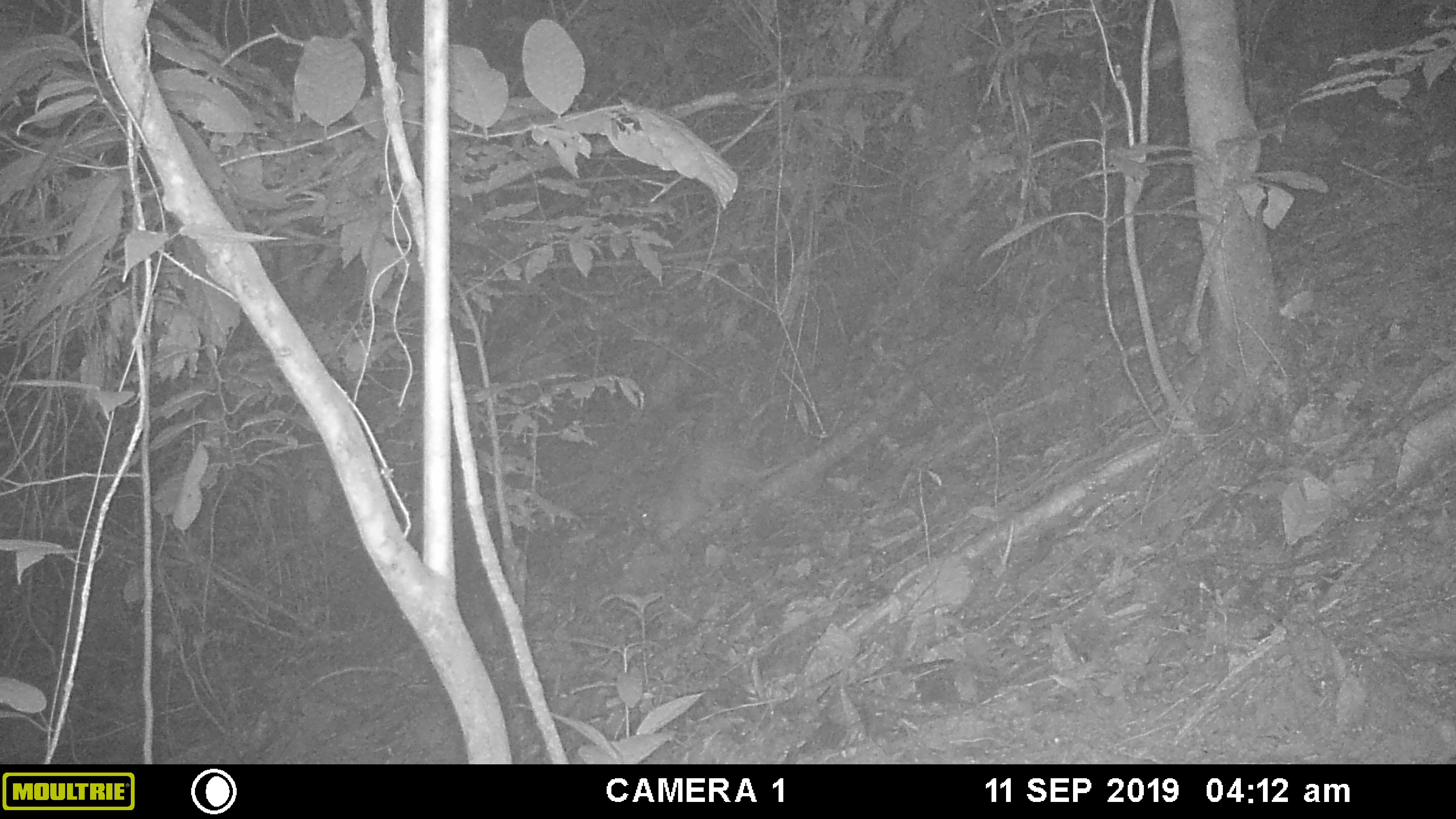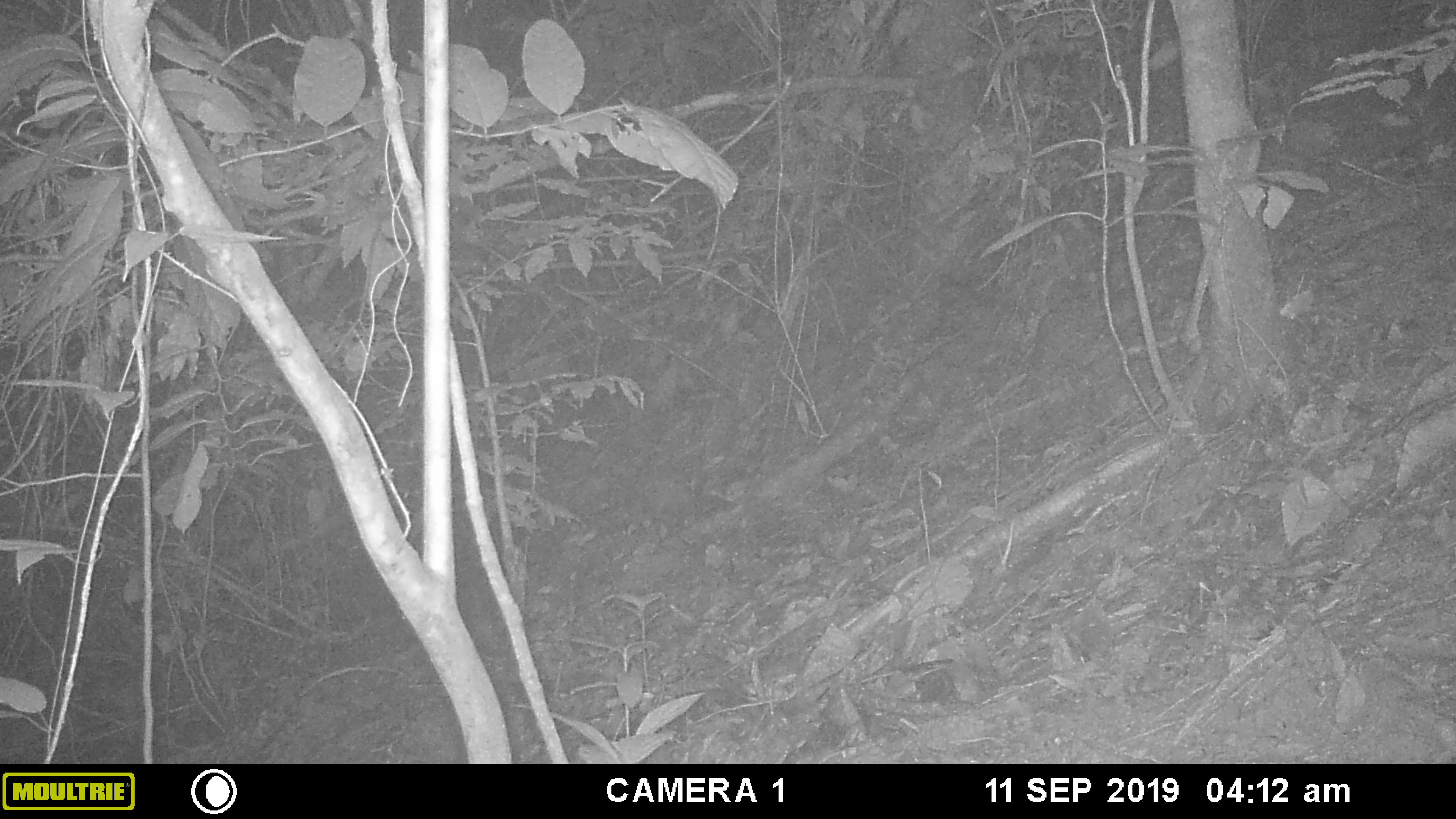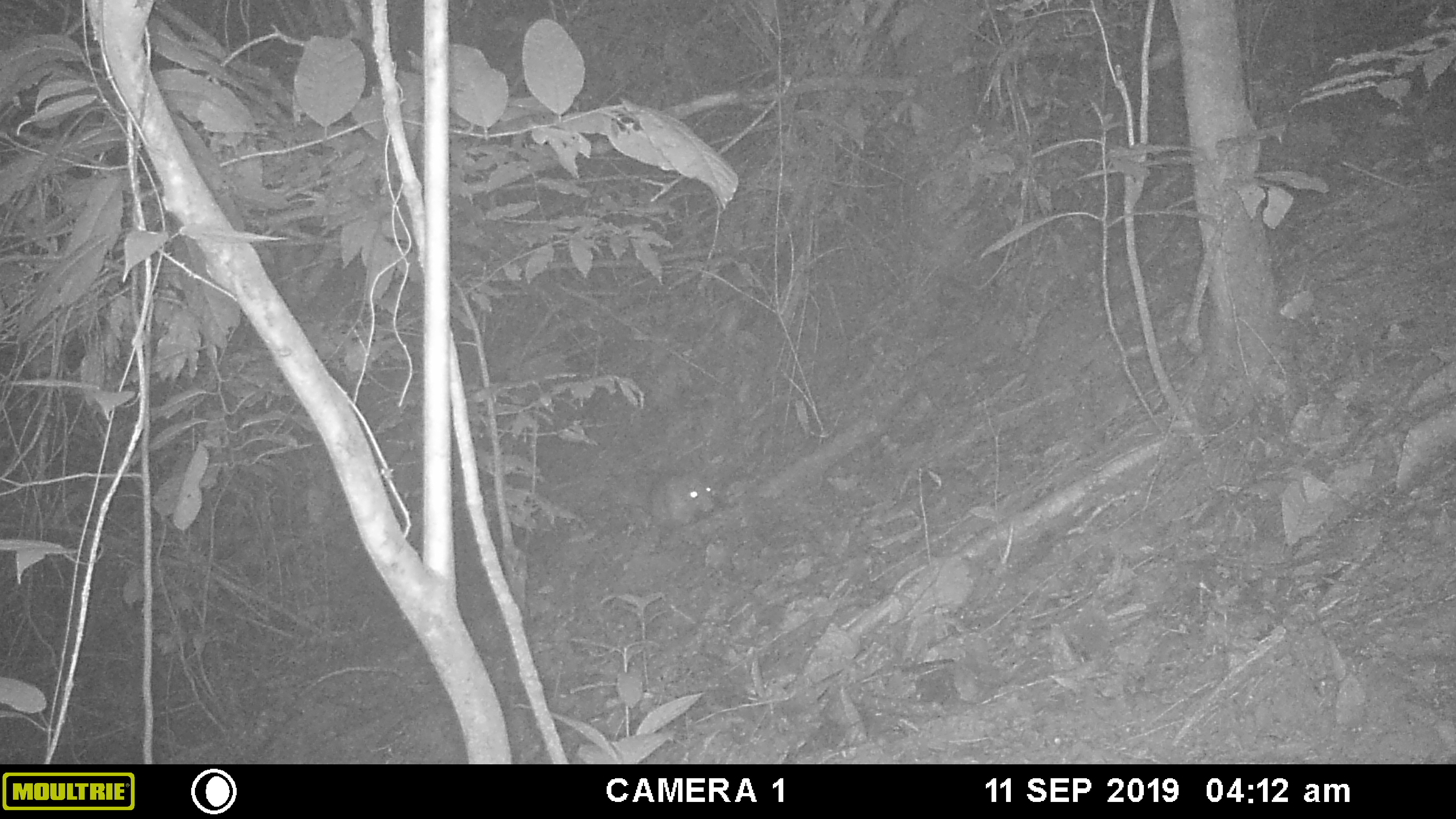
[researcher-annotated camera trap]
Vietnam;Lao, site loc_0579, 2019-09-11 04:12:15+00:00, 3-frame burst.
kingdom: Animalia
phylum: Chordata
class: Mammalia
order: Rodentia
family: Hystricidae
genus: Atherurus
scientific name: Atherurus macrourus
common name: asiatic brush-tailed porcupine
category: asiatic brush tailed porcupine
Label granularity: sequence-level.